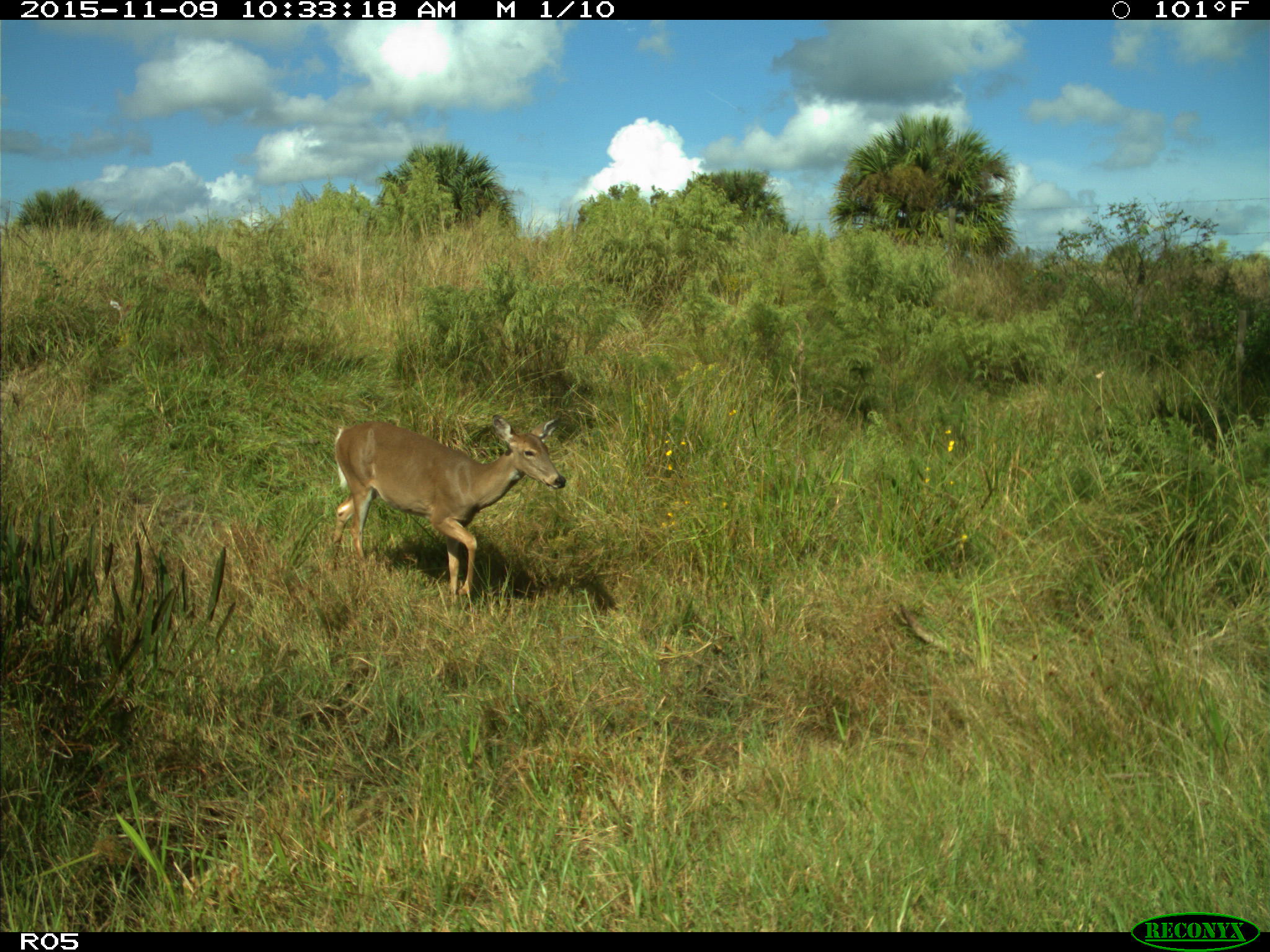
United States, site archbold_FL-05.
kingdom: Animalia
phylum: Chordata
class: Mammalia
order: Artiodactyla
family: Cervidae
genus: Odocoileus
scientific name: Odocoileus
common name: deer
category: unidentified deer